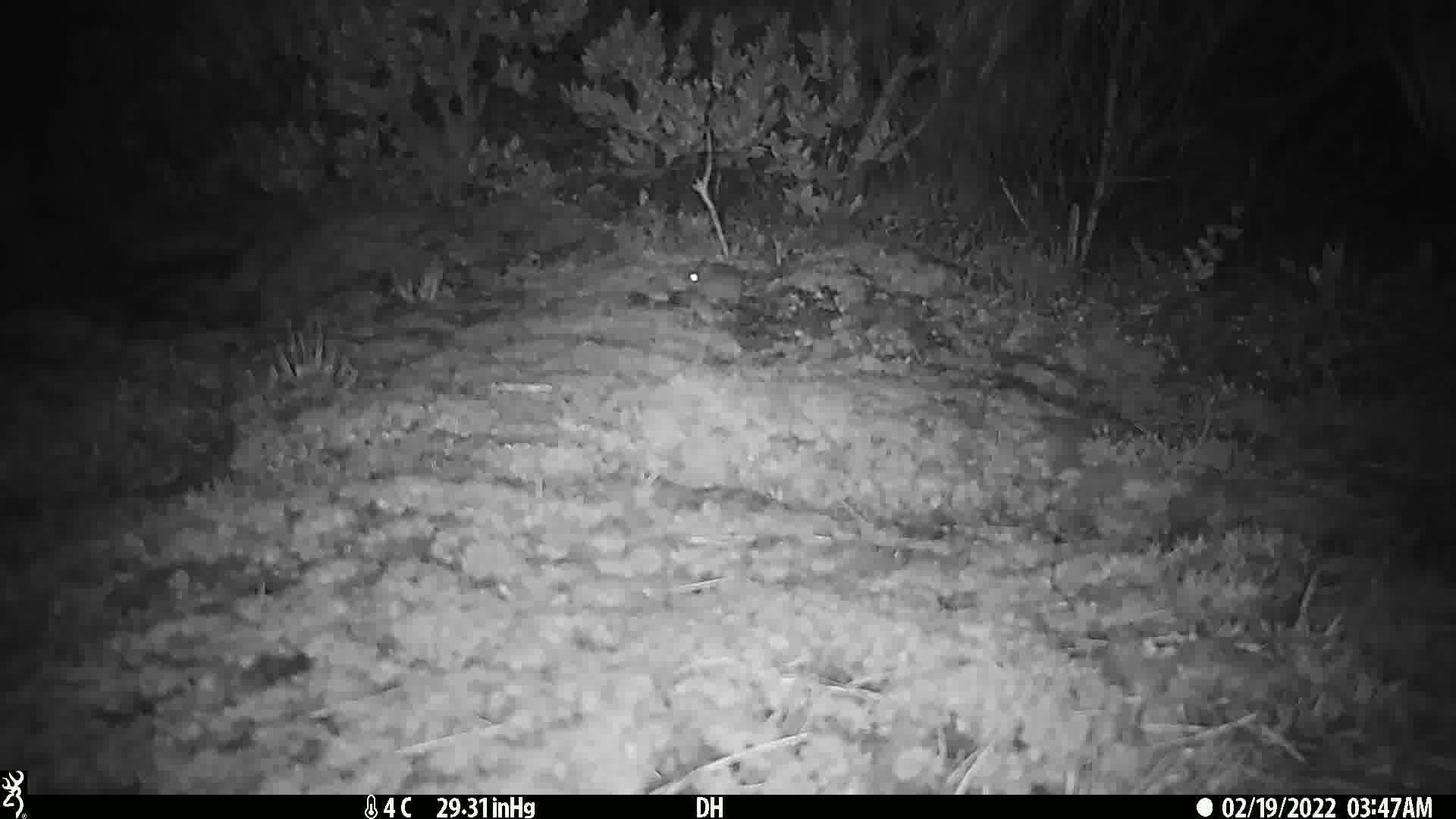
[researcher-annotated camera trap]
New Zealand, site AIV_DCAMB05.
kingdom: Animalia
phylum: Chordata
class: Mammalia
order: Rodentia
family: Muridae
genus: Mus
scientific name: Mus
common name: mouse